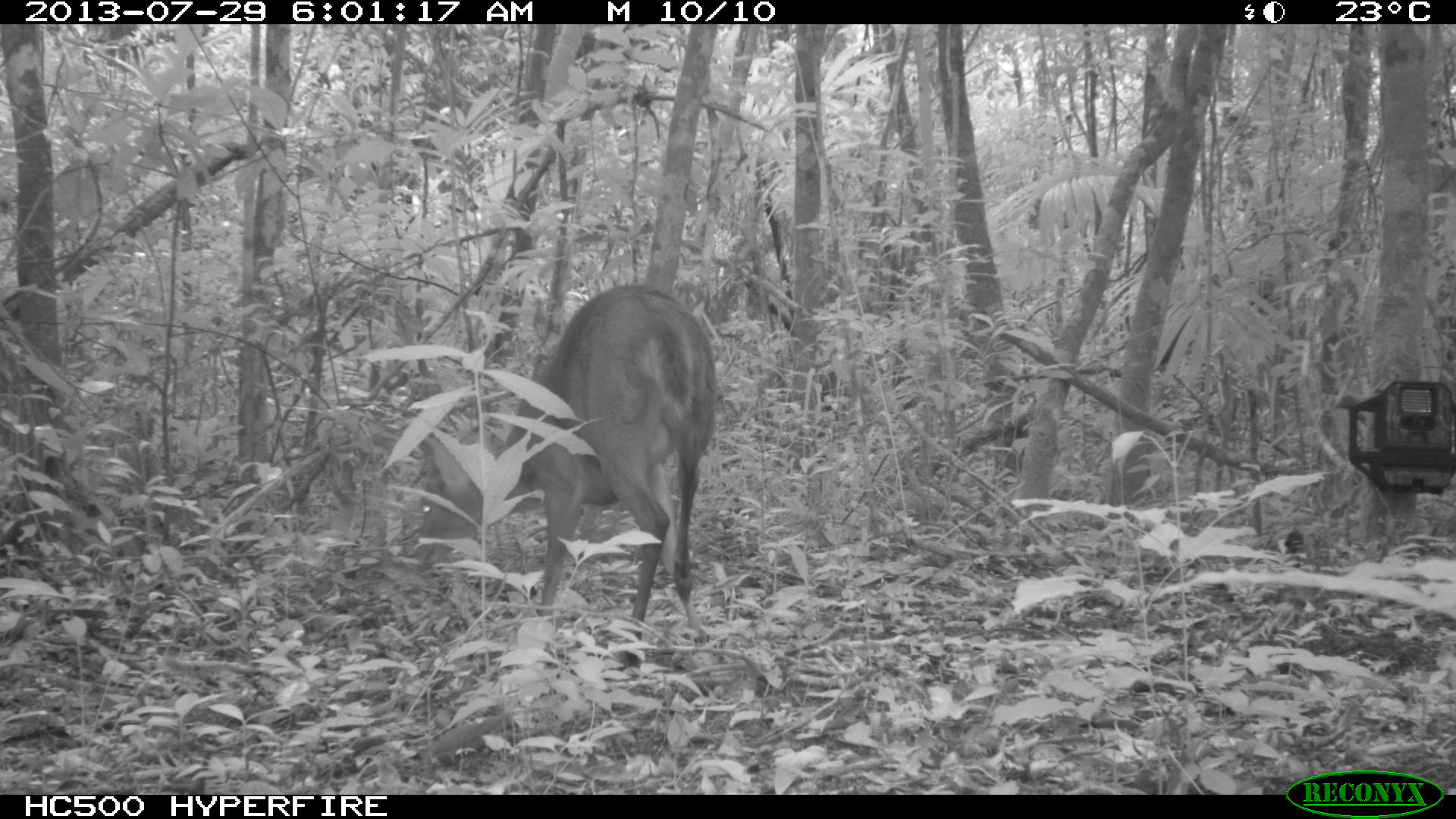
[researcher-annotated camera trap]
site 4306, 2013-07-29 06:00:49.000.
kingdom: Animalia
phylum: Chordata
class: Mammalia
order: Artiodactyla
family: Cervidae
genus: Mazama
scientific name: Mazama temama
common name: central american red brocket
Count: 1.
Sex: male.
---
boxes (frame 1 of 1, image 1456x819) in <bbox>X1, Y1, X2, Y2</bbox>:
mazama temama: <bbox>414, 283, 719, 677</bbox>